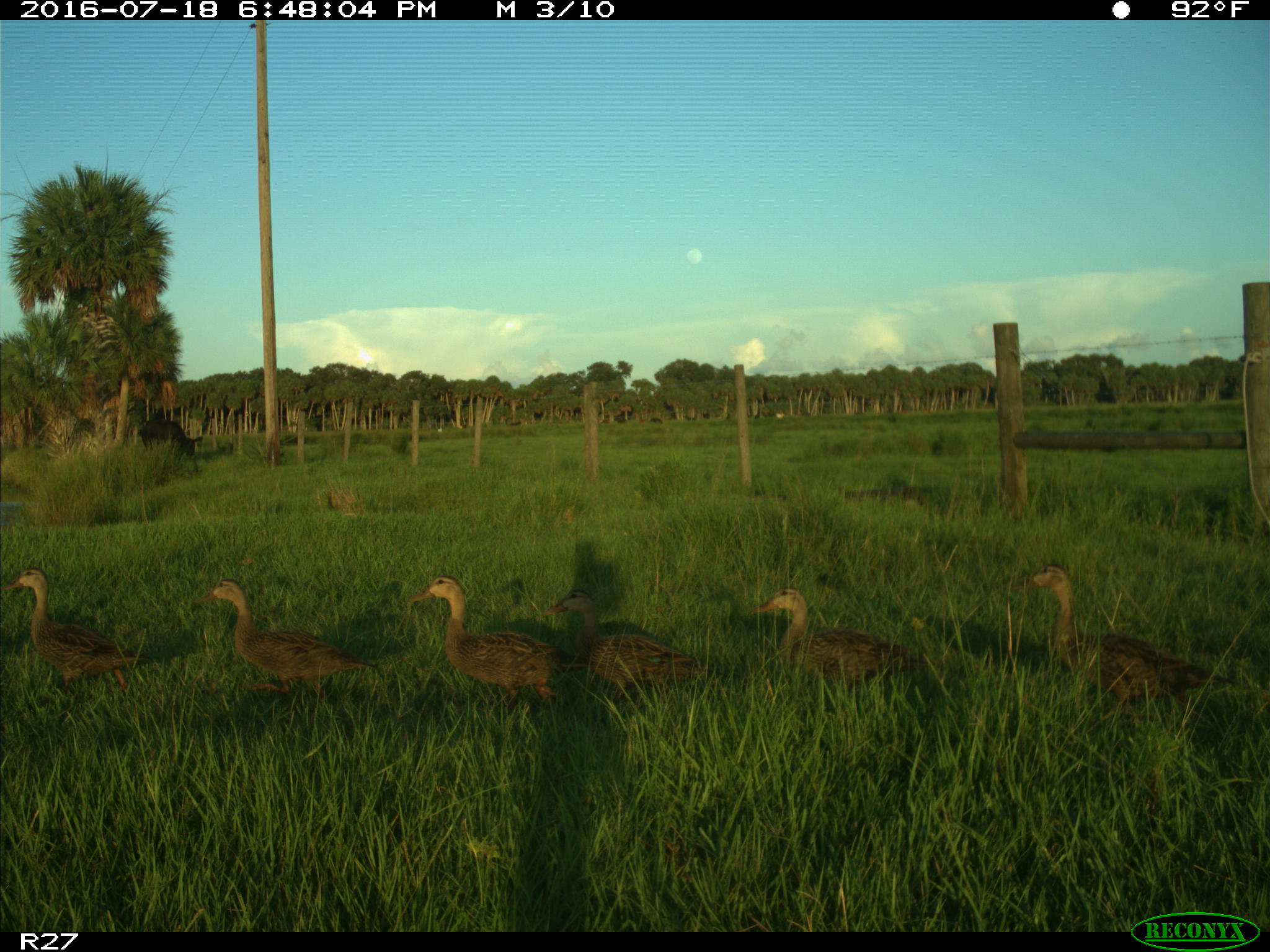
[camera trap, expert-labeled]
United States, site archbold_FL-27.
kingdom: Animalia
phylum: Chordata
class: Mammalia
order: Artiodactyla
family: Bovidae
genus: Bos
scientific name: Bos taurus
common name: domestic cow